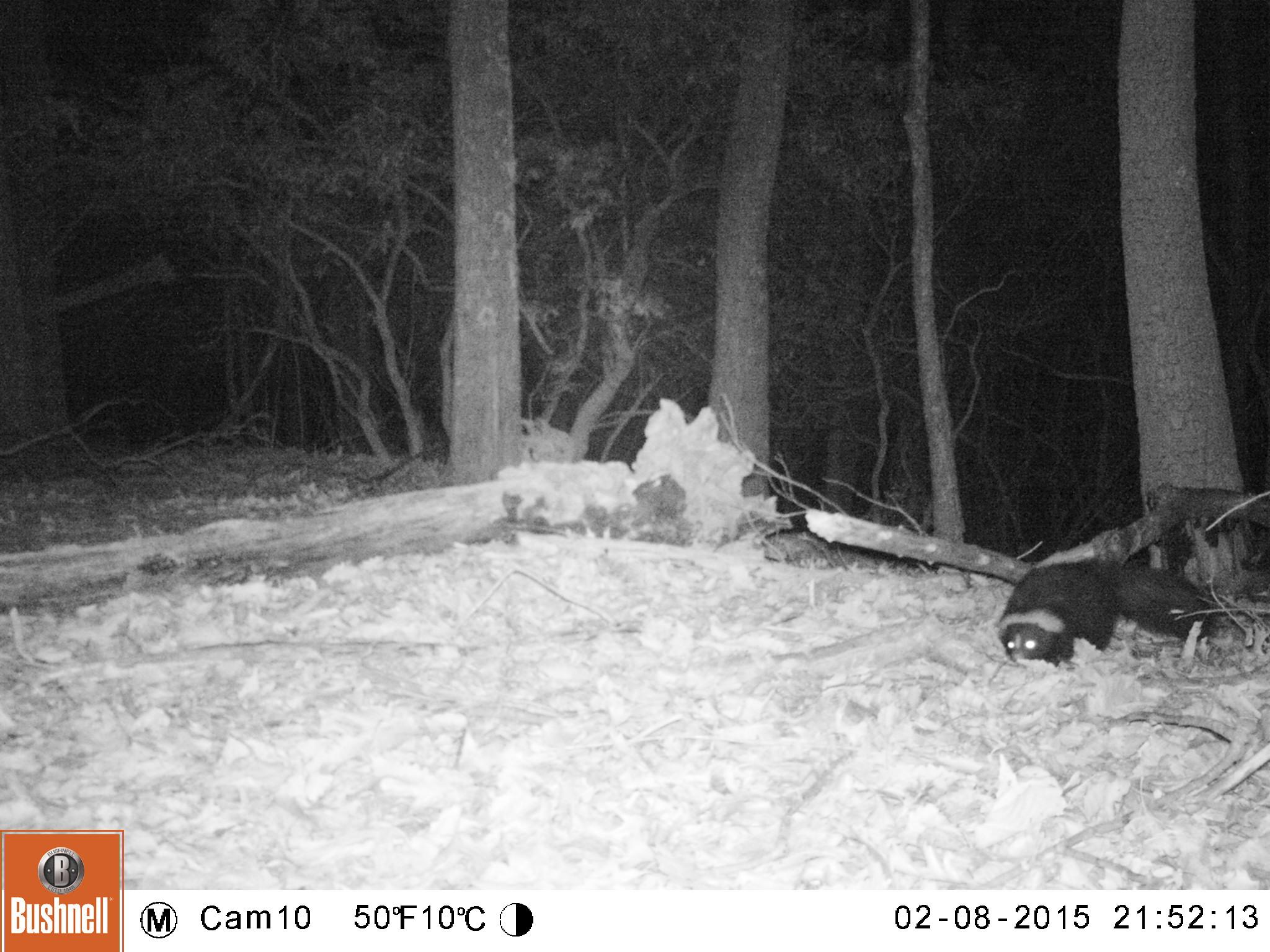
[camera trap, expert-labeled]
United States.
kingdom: Animalia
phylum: Chordata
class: Mammalia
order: Carnivora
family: Mephitidae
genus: Mephitis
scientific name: Mephitis mephitis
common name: striped skunk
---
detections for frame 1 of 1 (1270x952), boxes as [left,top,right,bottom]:
Striped Skunk: [987,547,1225,669]